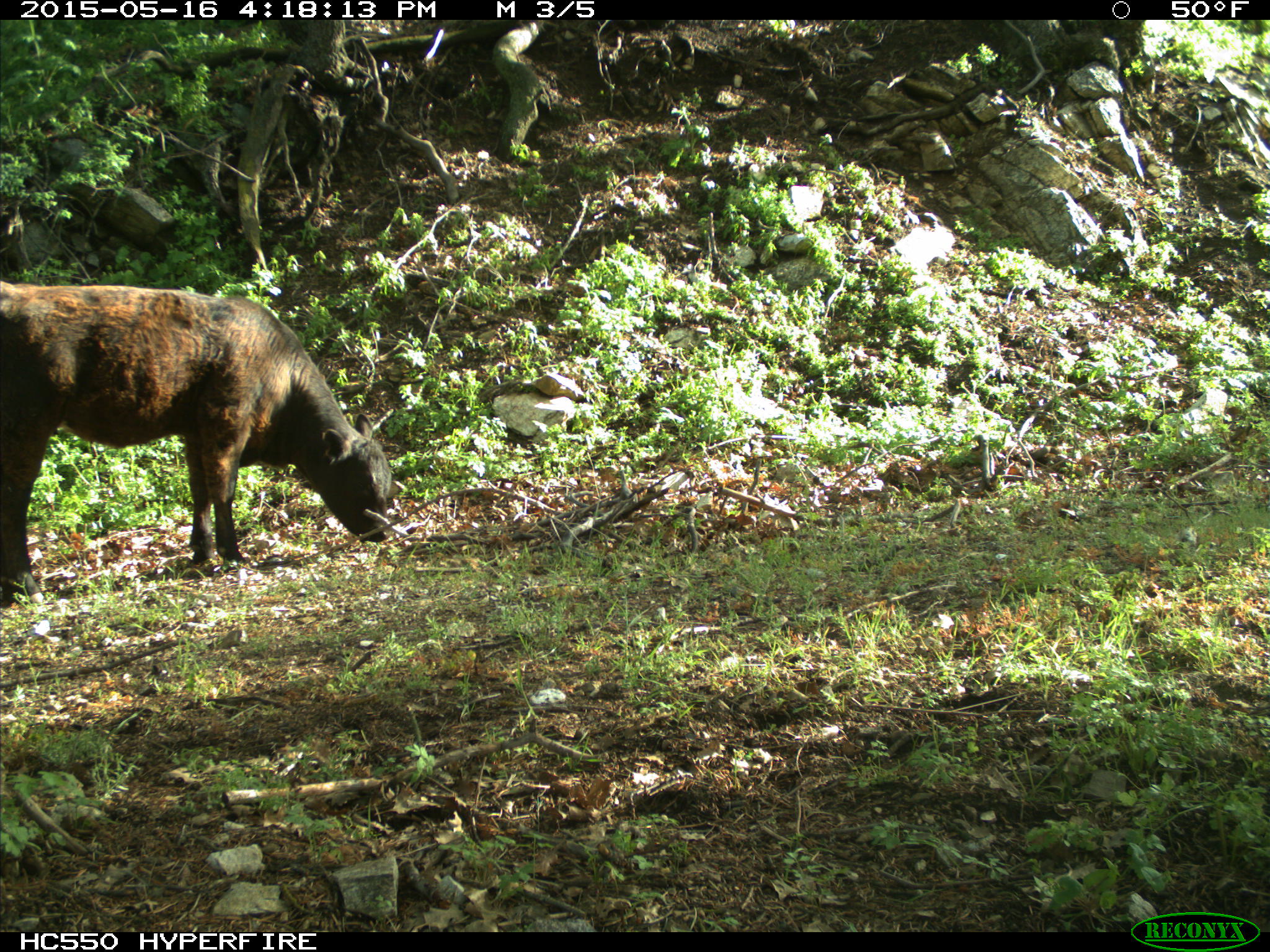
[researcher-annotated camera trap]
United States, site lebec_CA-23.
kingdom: Animalia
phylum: Chordata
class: Mammalia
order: Artiodactyla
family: Bovidae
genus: Bos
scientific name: Bos taurus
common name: domestic cow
Bos taurus (domestic cow).